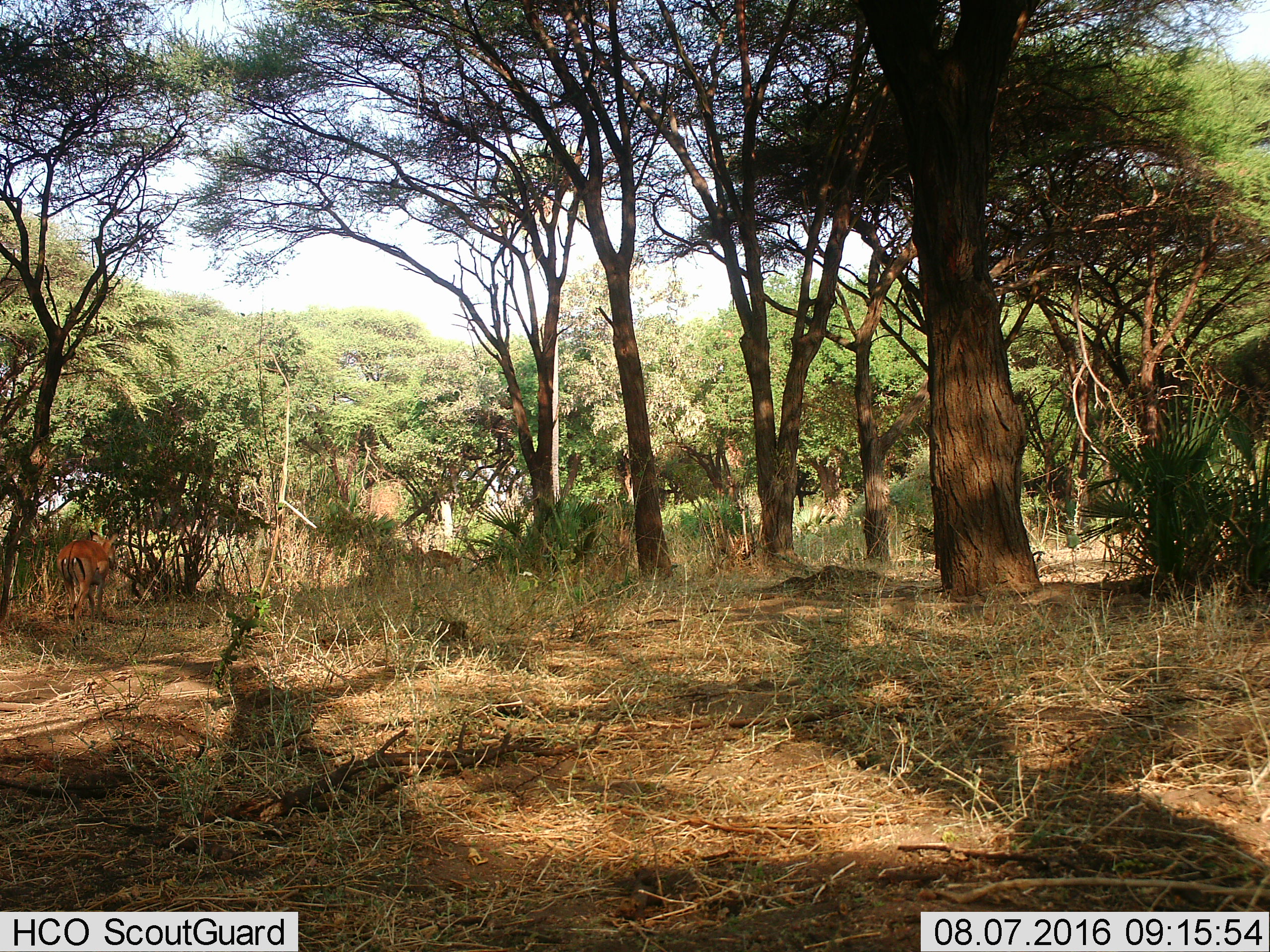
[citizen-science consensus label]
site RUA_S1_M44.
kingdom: Animalia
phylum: Chordata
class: Mammalia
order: Artiodactyla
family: Bovidae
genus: Aepyceros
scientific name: Aepyceros melampus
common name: impala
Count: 3.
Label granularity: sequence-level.